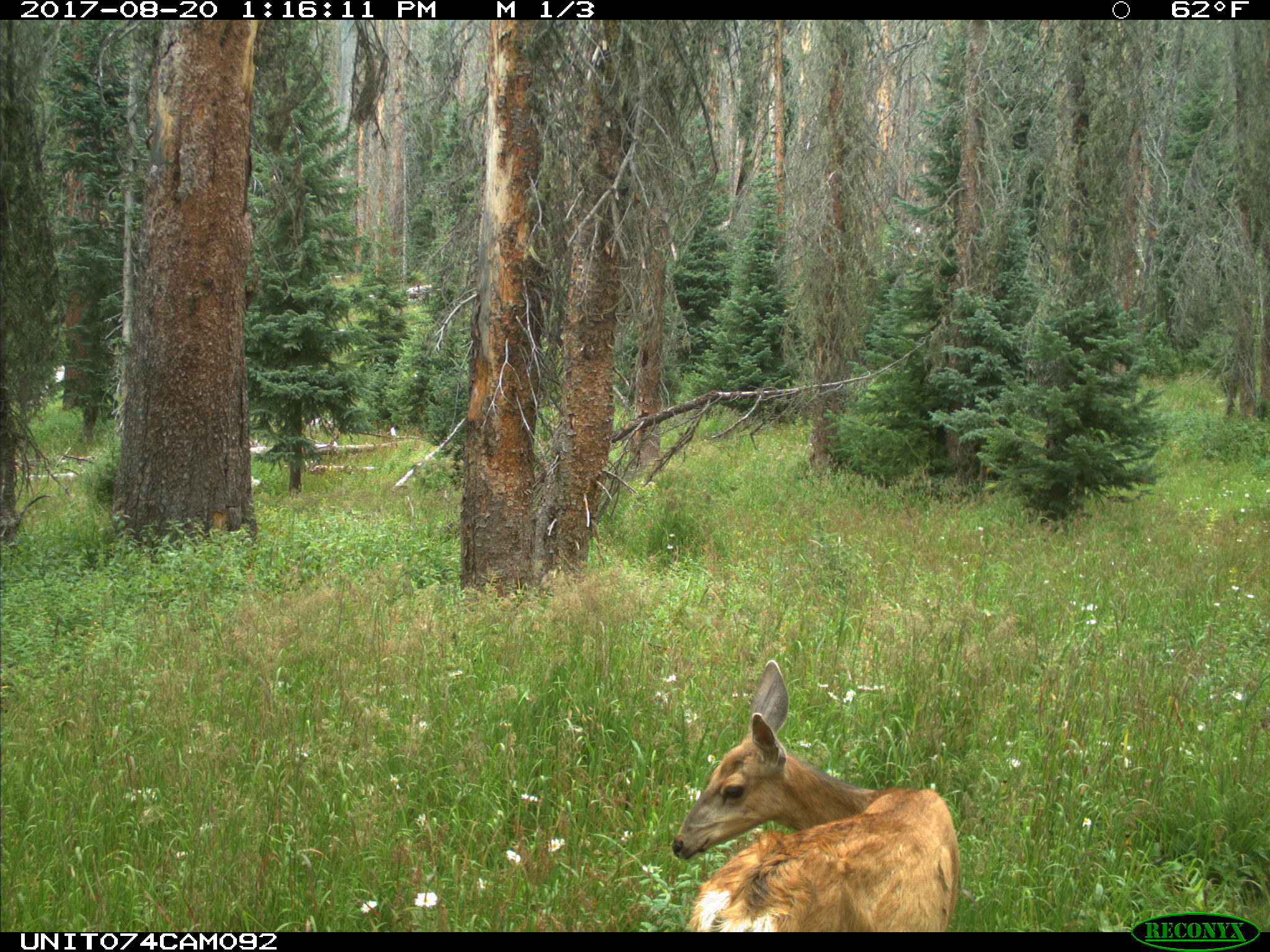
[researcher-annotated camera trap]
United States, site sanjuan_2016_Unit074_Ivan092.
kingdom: Animalia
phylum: Chordata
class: Mammalia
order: Artiodactyla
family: Cervidae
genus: Odocoileus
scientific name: Odocoileus hemionus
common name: mule deer